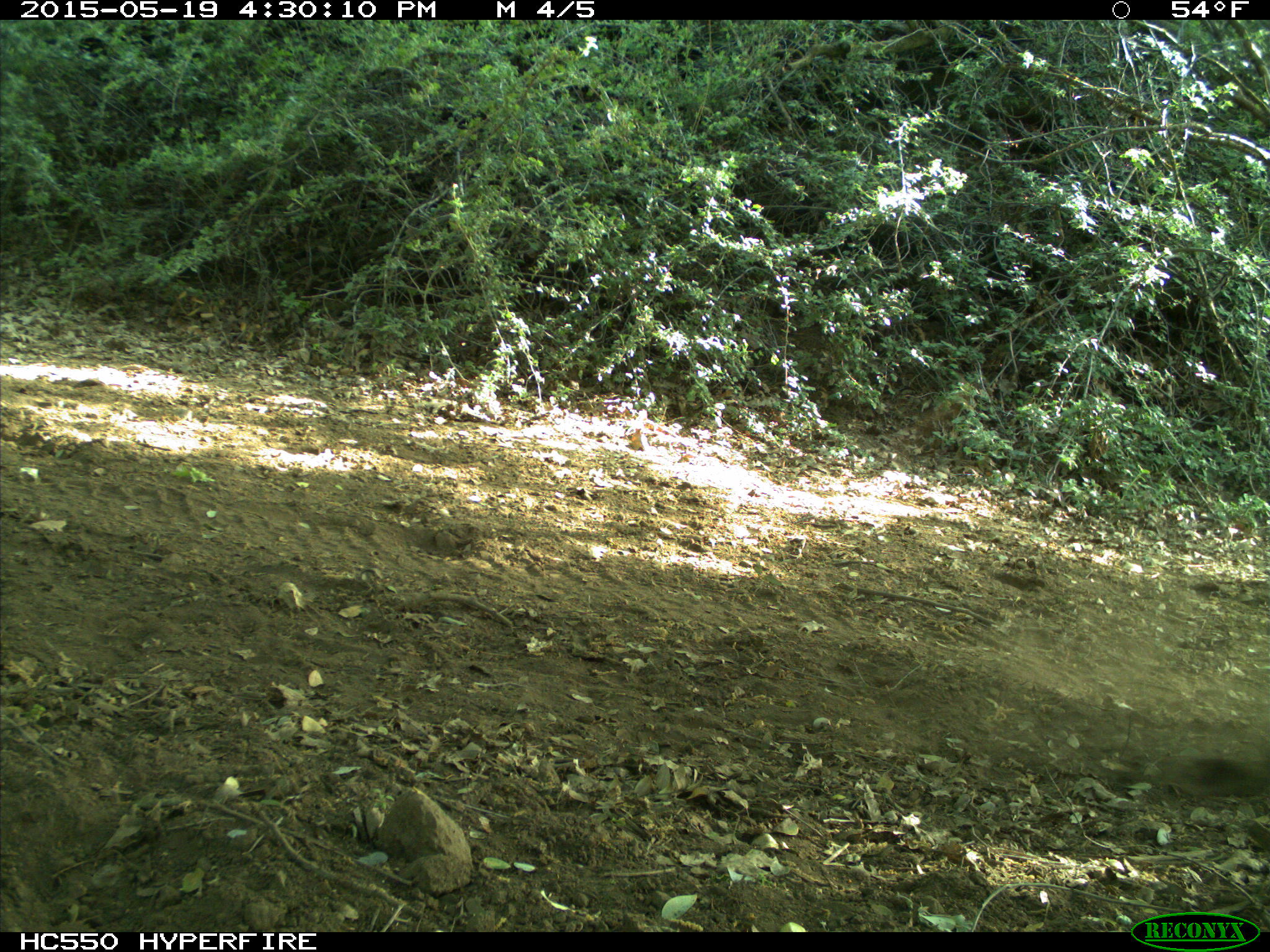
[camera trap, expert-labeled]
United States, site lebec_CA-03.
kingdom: Animalia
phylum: Chordata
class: Mammalia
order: Artiodactyla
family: Bovidae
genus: Bos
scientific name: Bos taurus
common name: domestic cow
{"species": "Bos taurus (domestic cow)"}